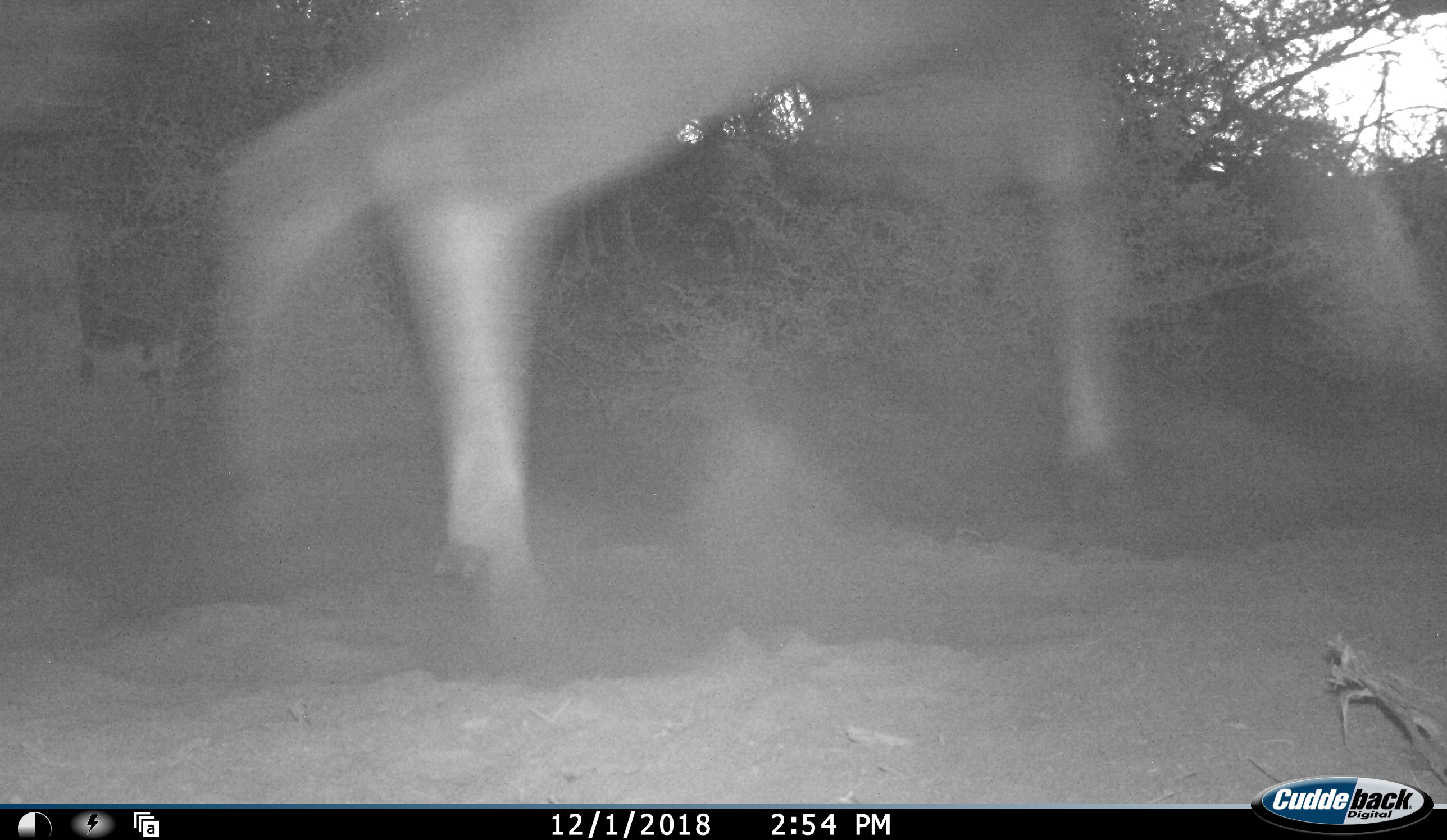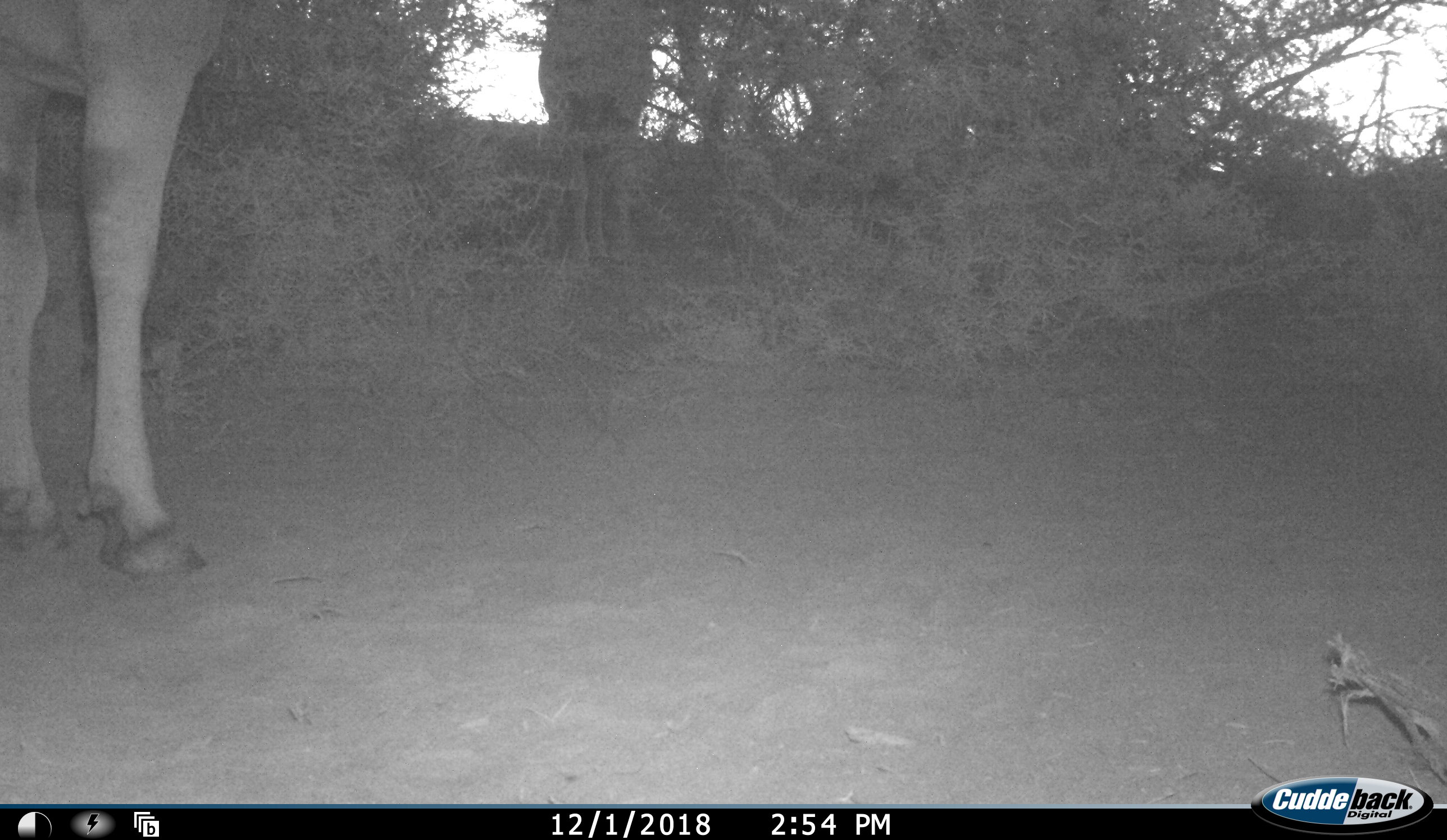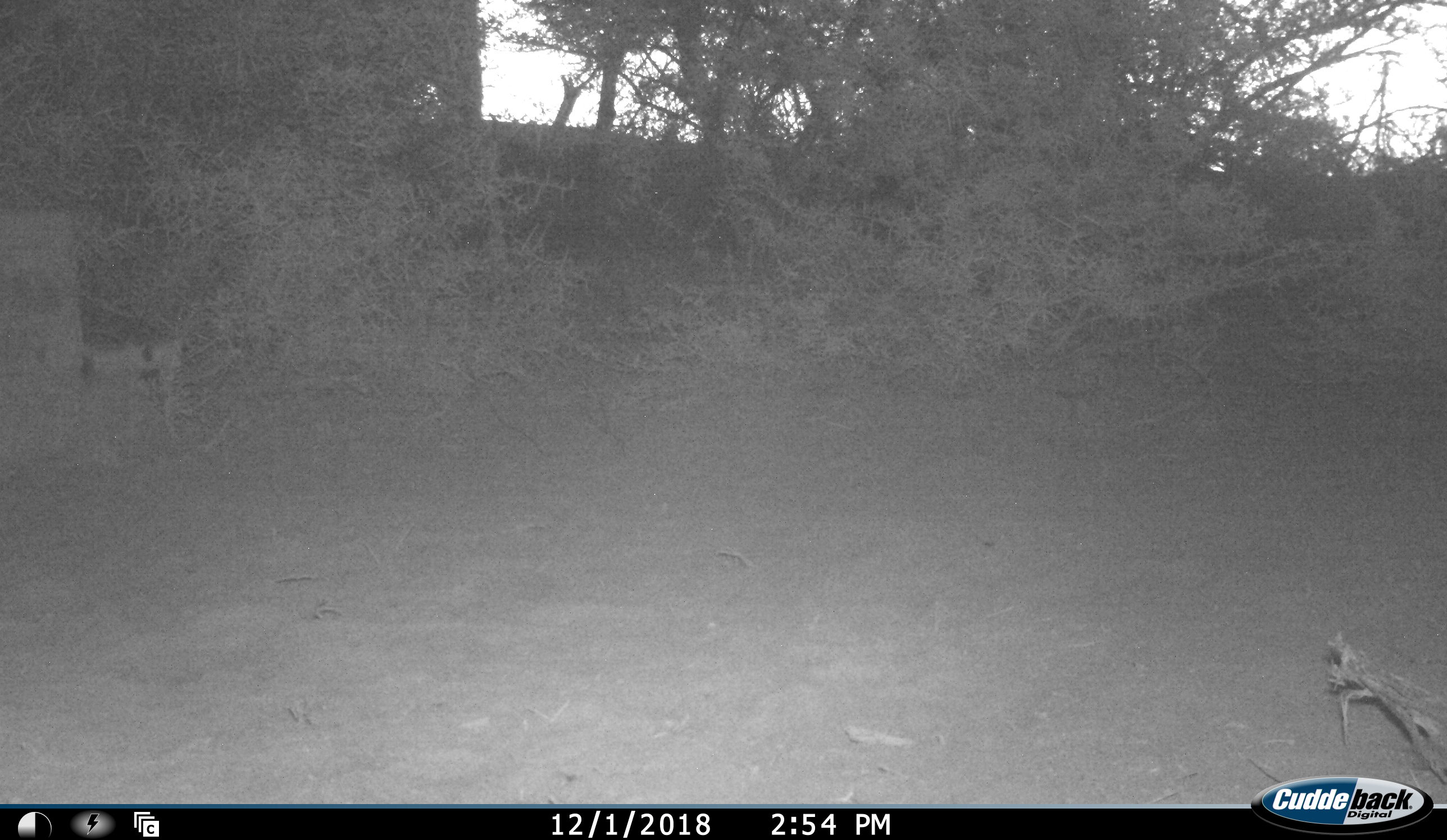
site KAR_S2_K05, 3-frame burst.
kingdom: Animalia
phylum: Chordata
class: Mammalia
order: Artiodactyla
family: Bovidae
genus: Tragelaphus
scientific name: Tragelaphus oryx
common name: eland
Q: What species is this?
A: Eland (Tragelaphus oryx).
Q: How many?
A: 2.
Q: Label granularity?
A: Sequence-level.